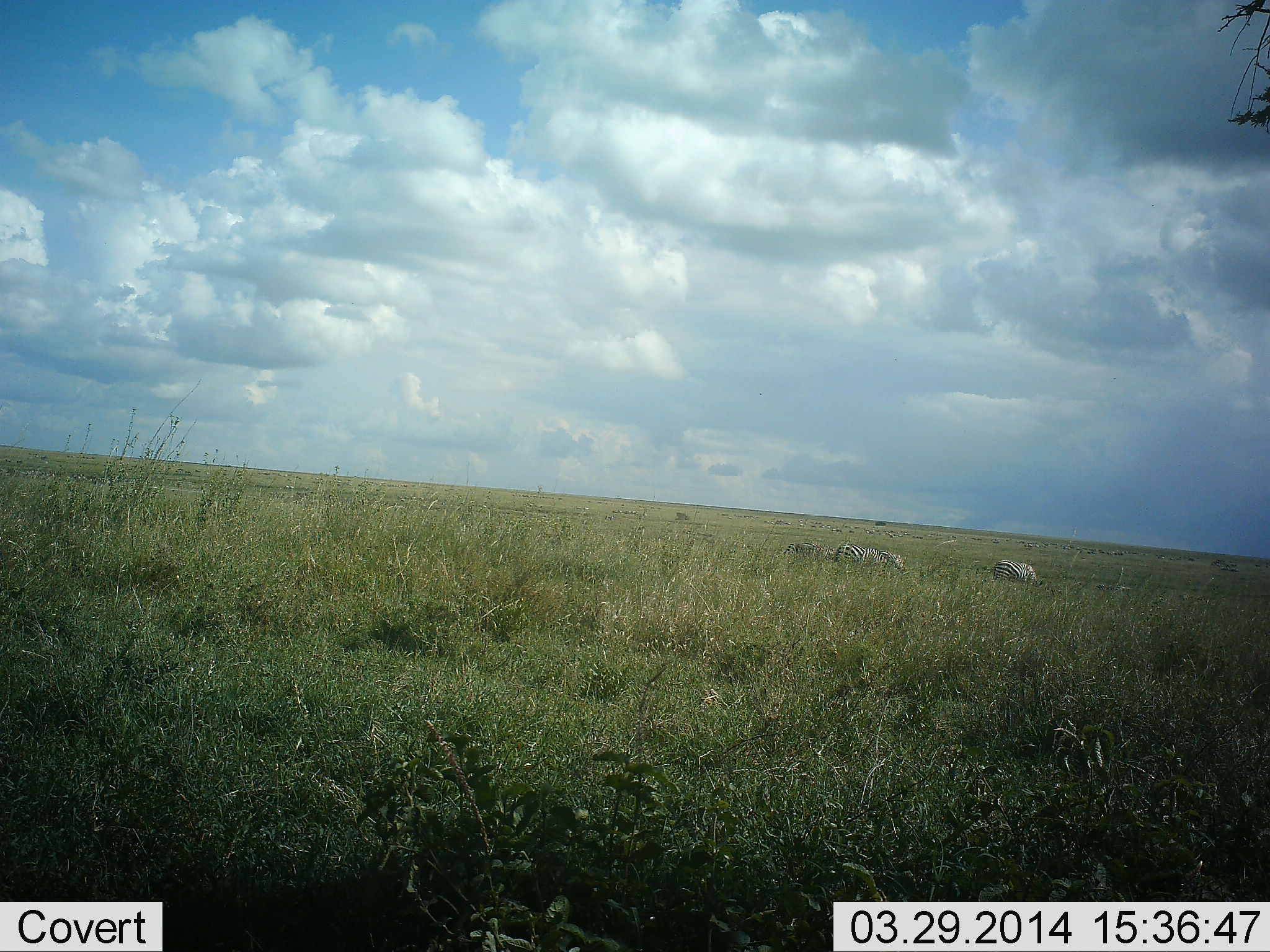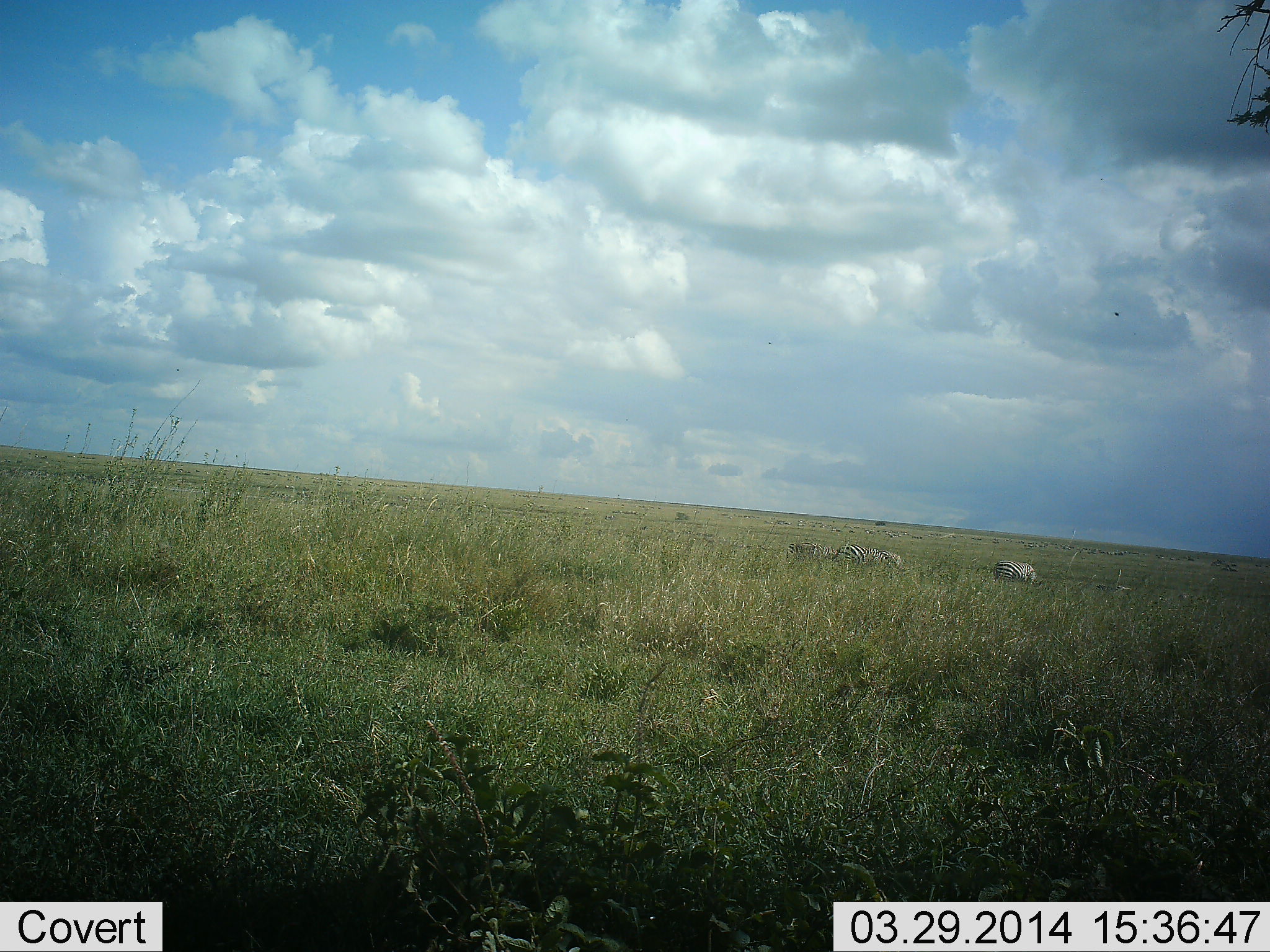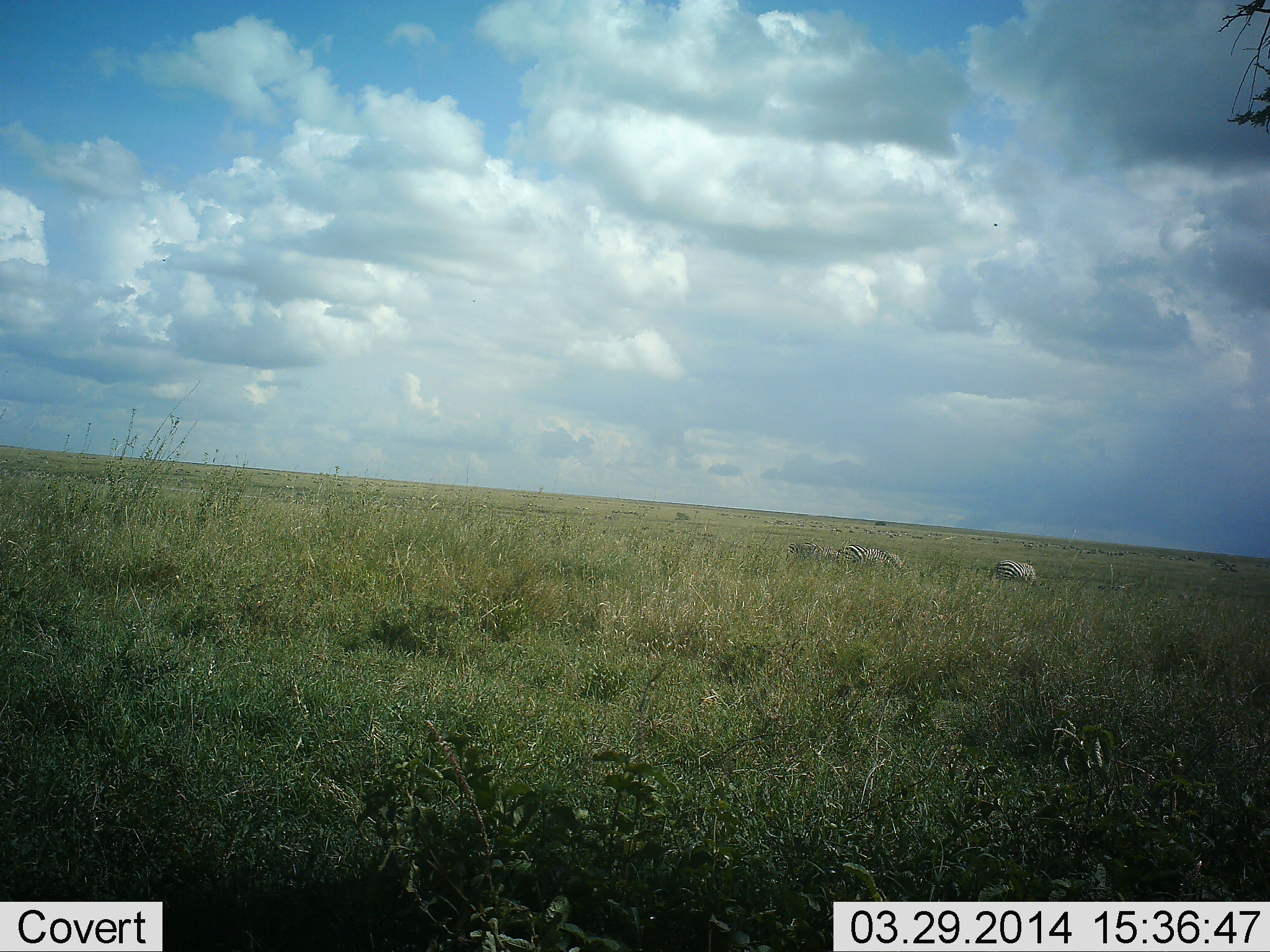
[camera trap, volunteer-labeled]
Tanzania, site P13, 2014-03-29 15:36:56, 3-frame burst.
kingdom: Animalia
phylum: Chordata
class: Mammalia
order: Perissodactyla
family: Equidae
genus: Equus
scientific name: Equus quagga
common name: plains zebra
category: zebra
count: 4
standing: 50%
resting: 8%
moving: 0%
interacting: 0%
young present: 0%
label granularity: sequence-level